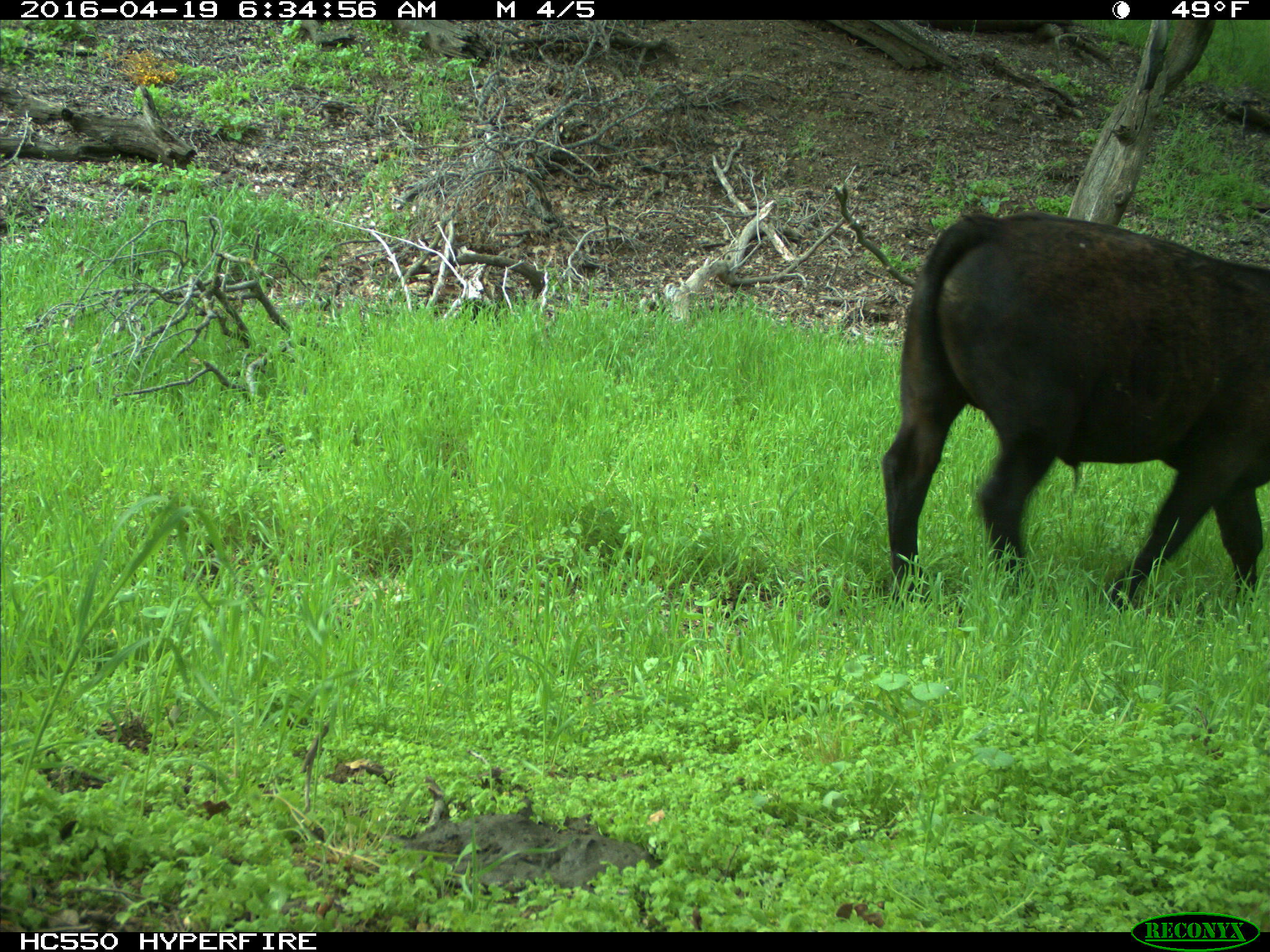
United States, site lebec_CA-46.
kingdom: Animalia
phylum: Chordata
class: Mammalia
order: Artiodactyla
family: Bovidae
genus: Bos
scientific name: Bos taurus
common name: domestic cow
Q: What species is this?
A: Bos taurus (domestic cow).